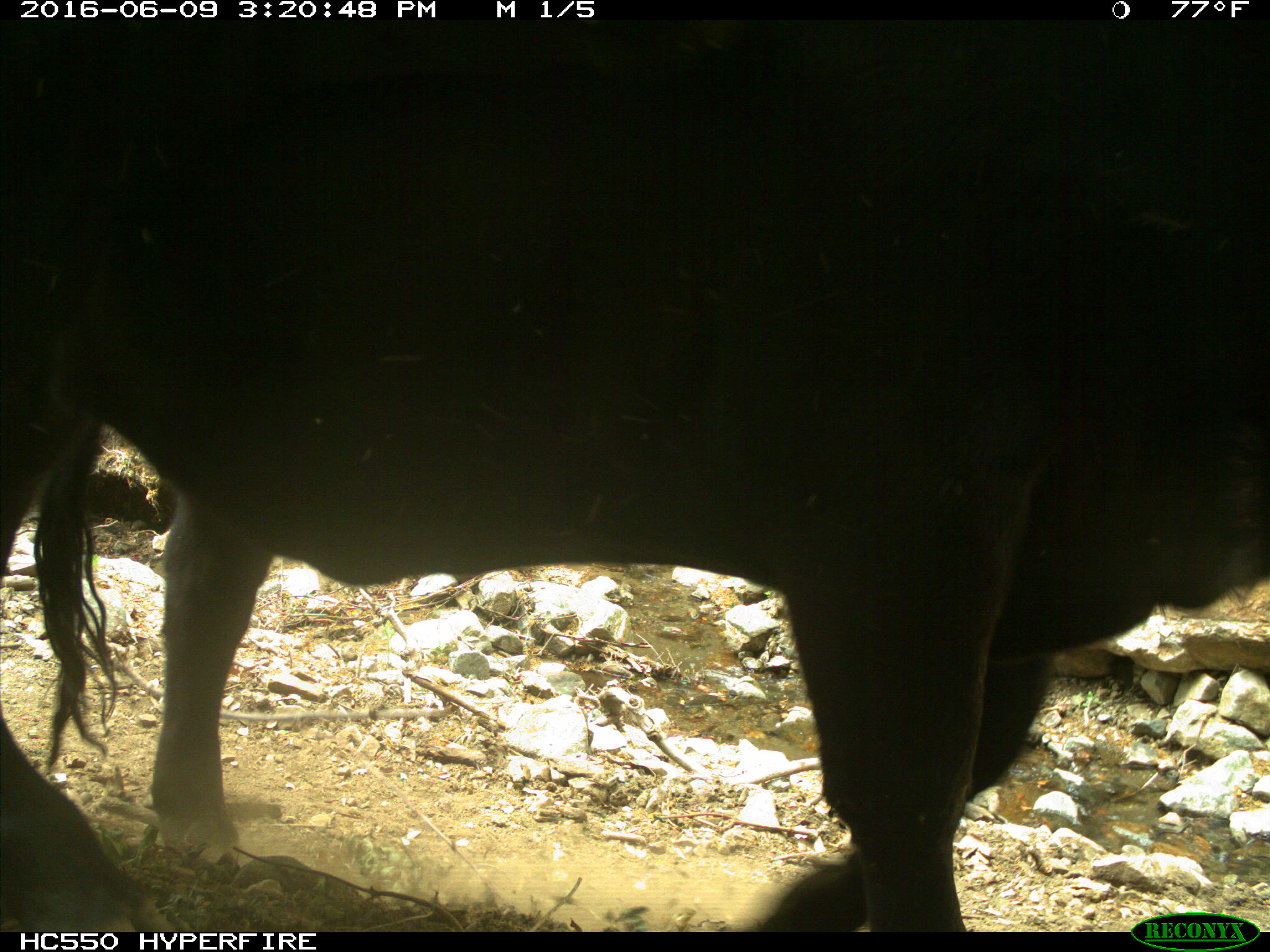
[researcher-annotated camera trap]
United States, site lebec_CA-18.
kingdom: Animalia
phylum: Chordata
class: Mammalia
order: Artiodactyla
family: Bovidae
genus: Bos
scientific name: Bos taurus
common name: domestic cow